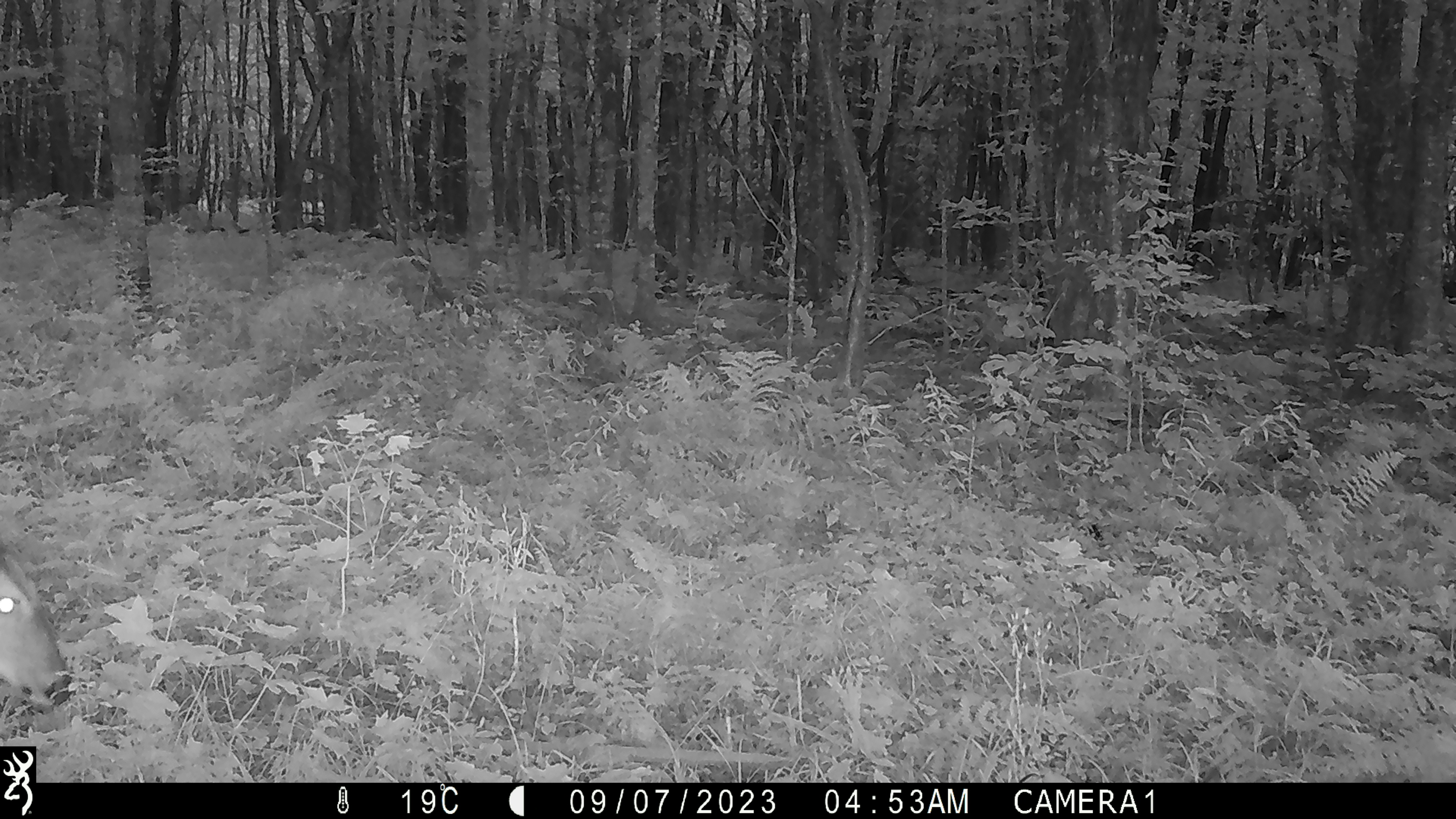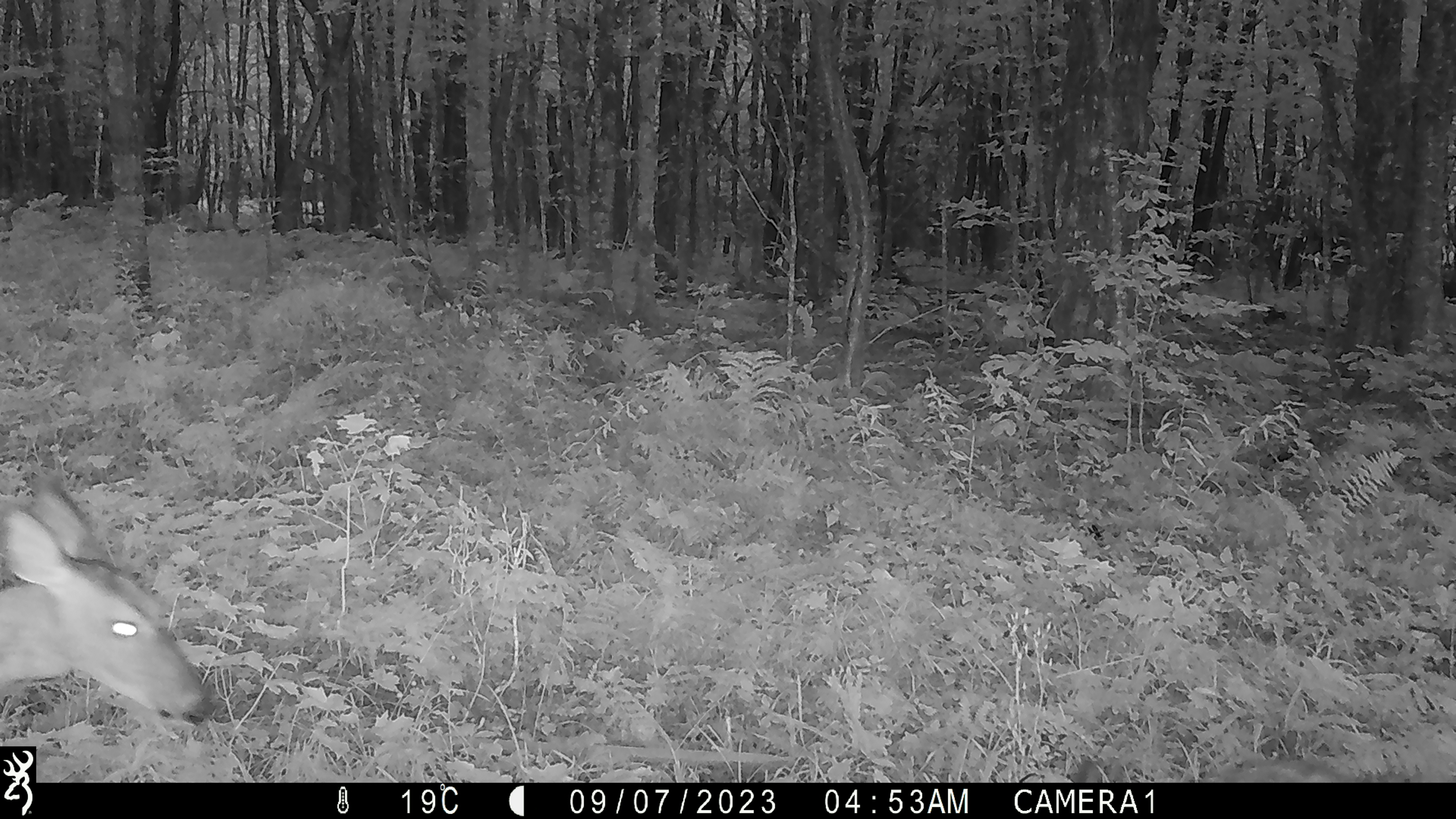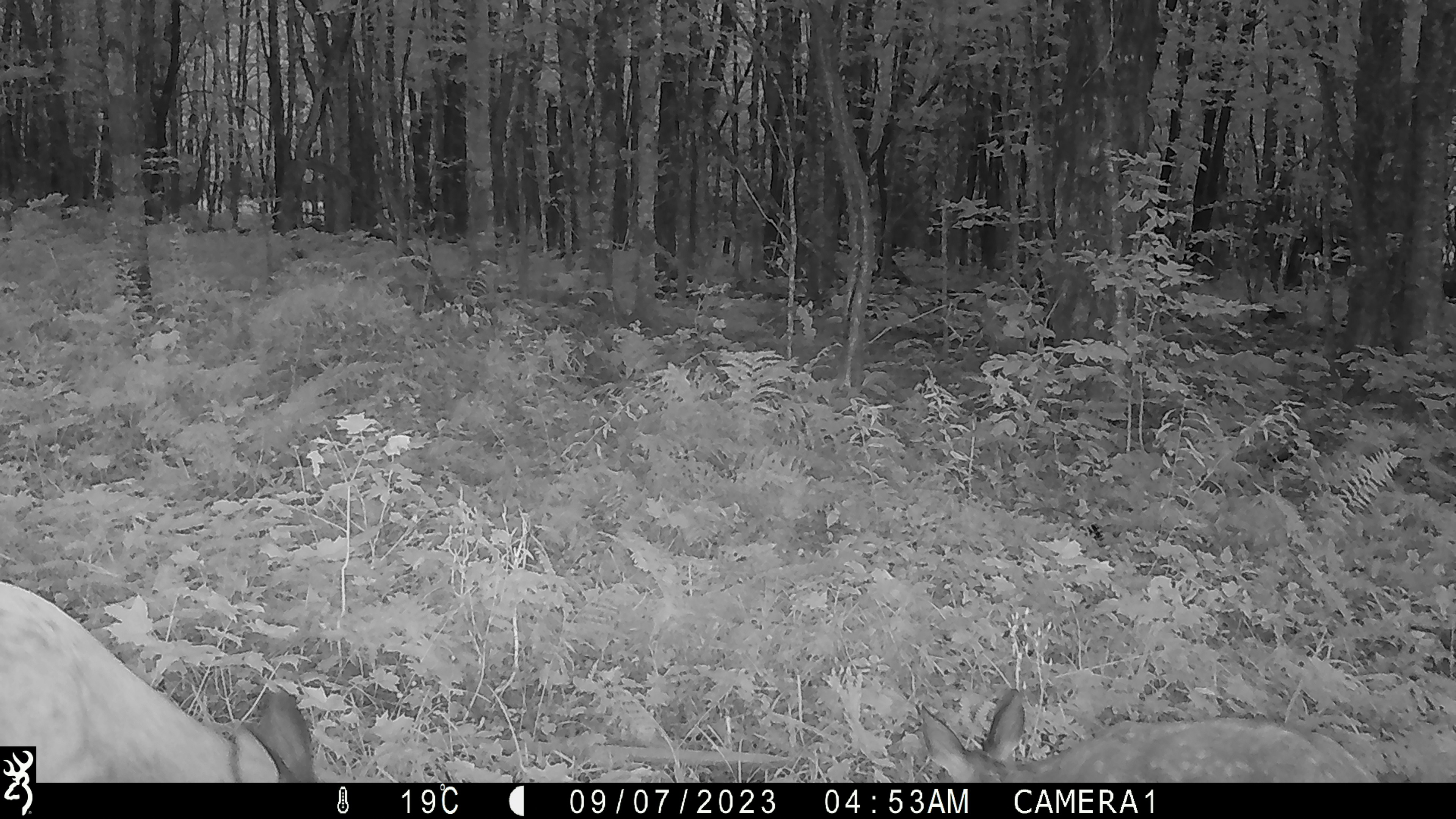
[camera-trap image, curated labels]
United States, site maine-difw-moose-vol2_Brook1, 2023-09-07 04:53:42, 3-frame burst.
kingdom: Animalia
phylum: Chordata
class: Mammalia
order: Artiodactyla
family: Cervidae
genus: Odocoileus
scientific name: Odocoileus virginianus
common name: white-tailed deer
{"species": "white-tailed deer (Odocoileus virginianus)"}